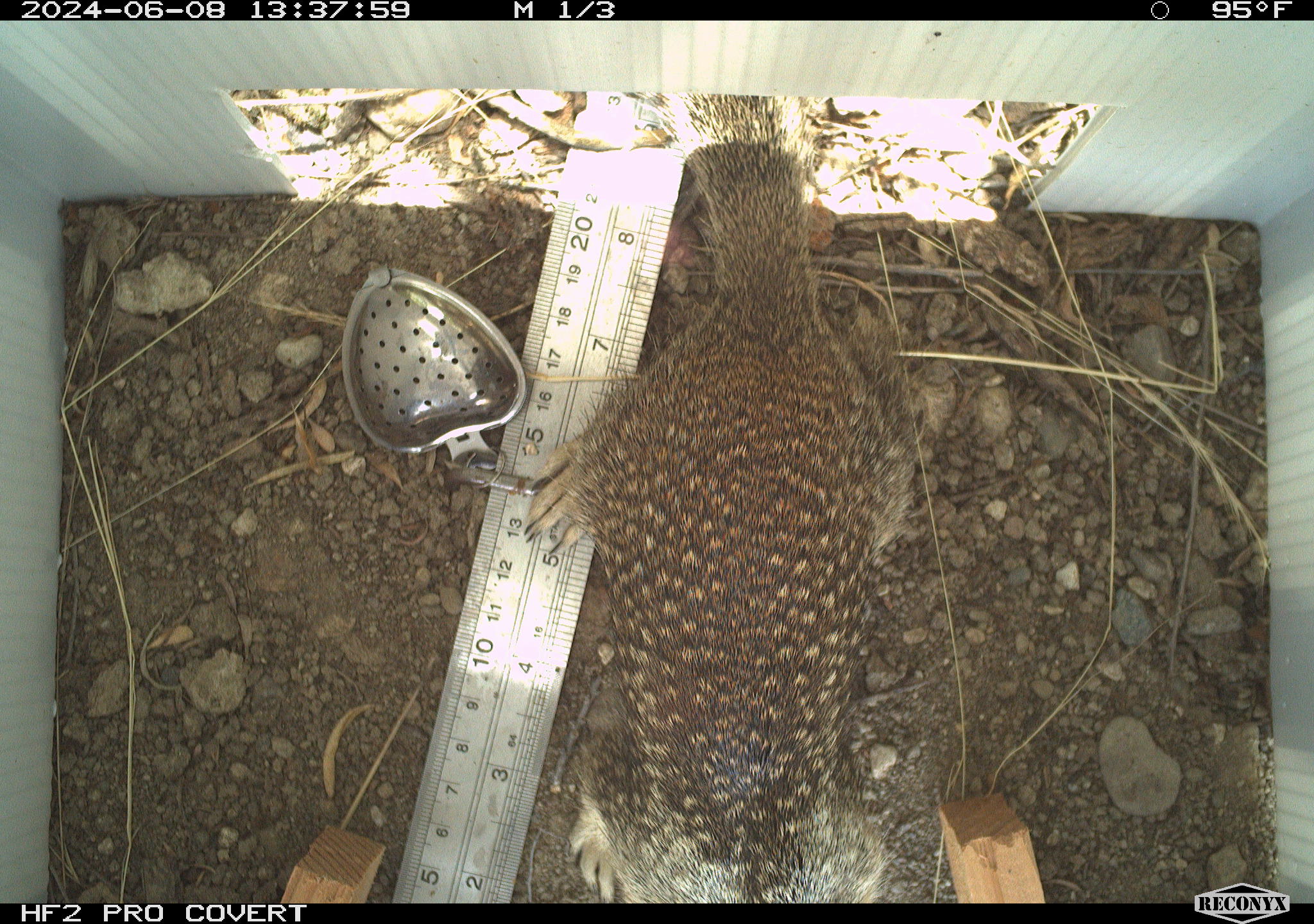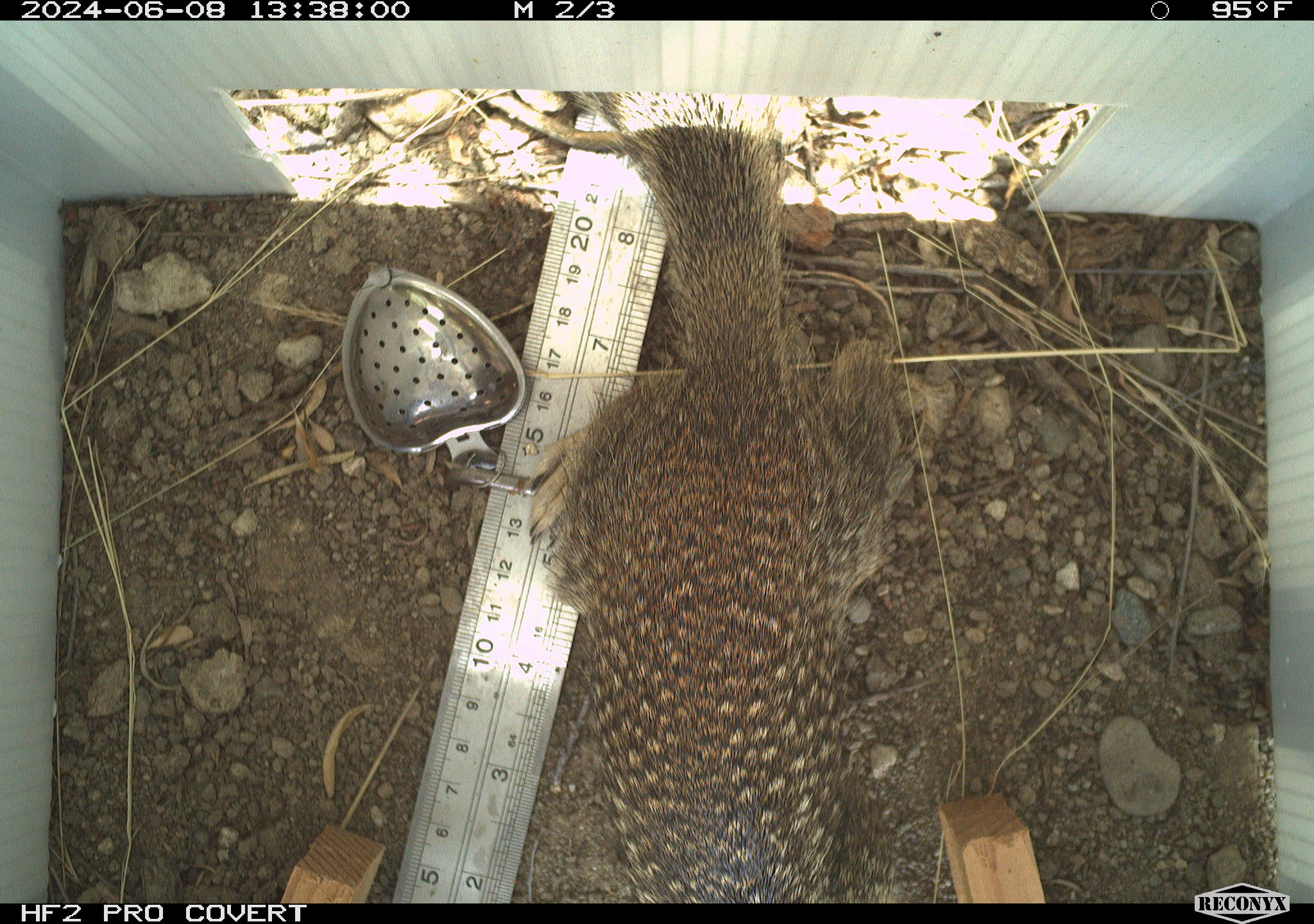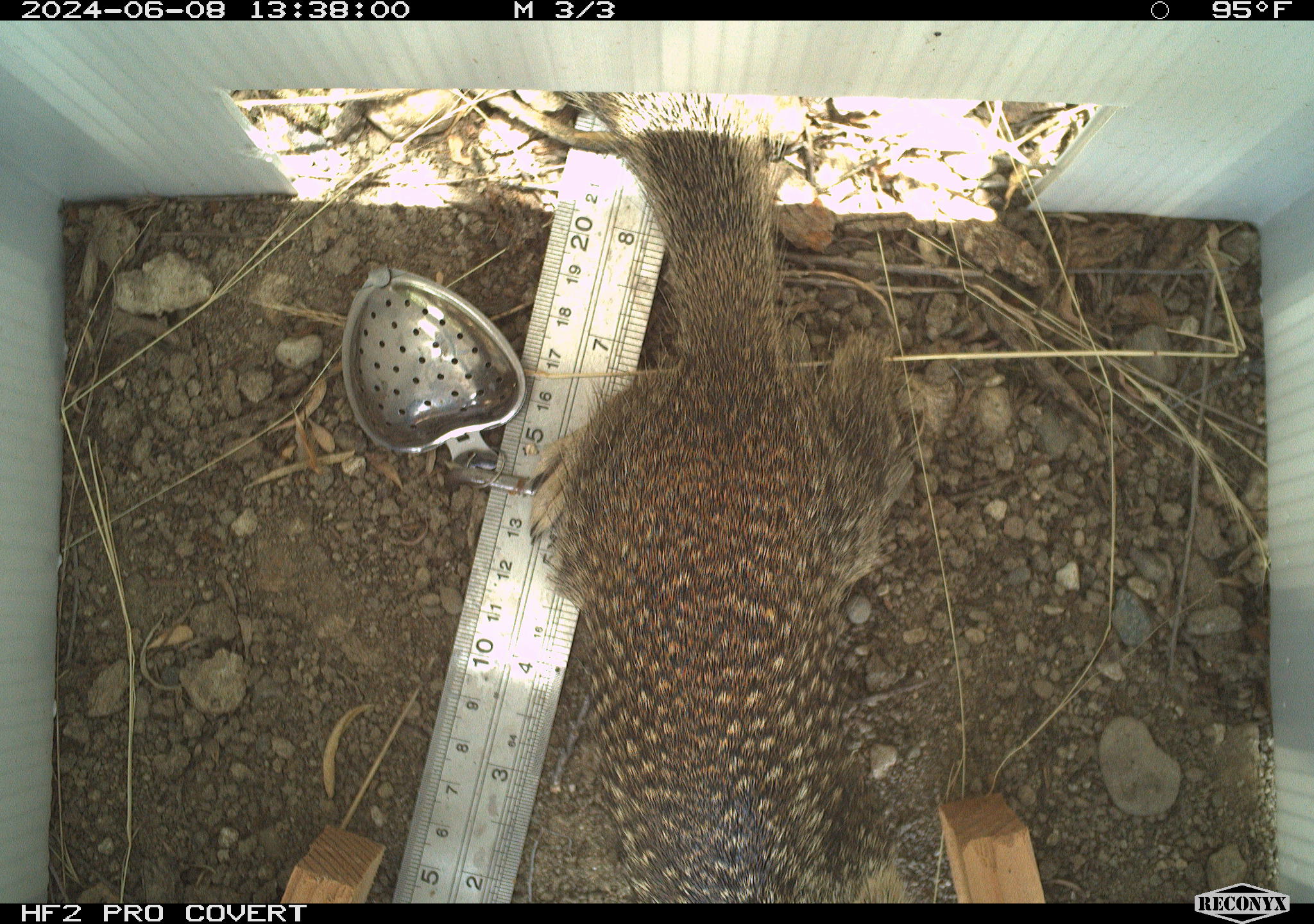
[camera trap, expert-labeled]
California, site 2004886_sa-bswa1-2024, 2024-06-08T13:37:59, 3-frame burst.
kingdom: Animalia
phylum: Chordata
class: Mammalia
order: Rodentia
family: Sciuridae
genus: Otospermophilus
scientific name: Otospermophilus beecheyi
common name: california ground squirrel